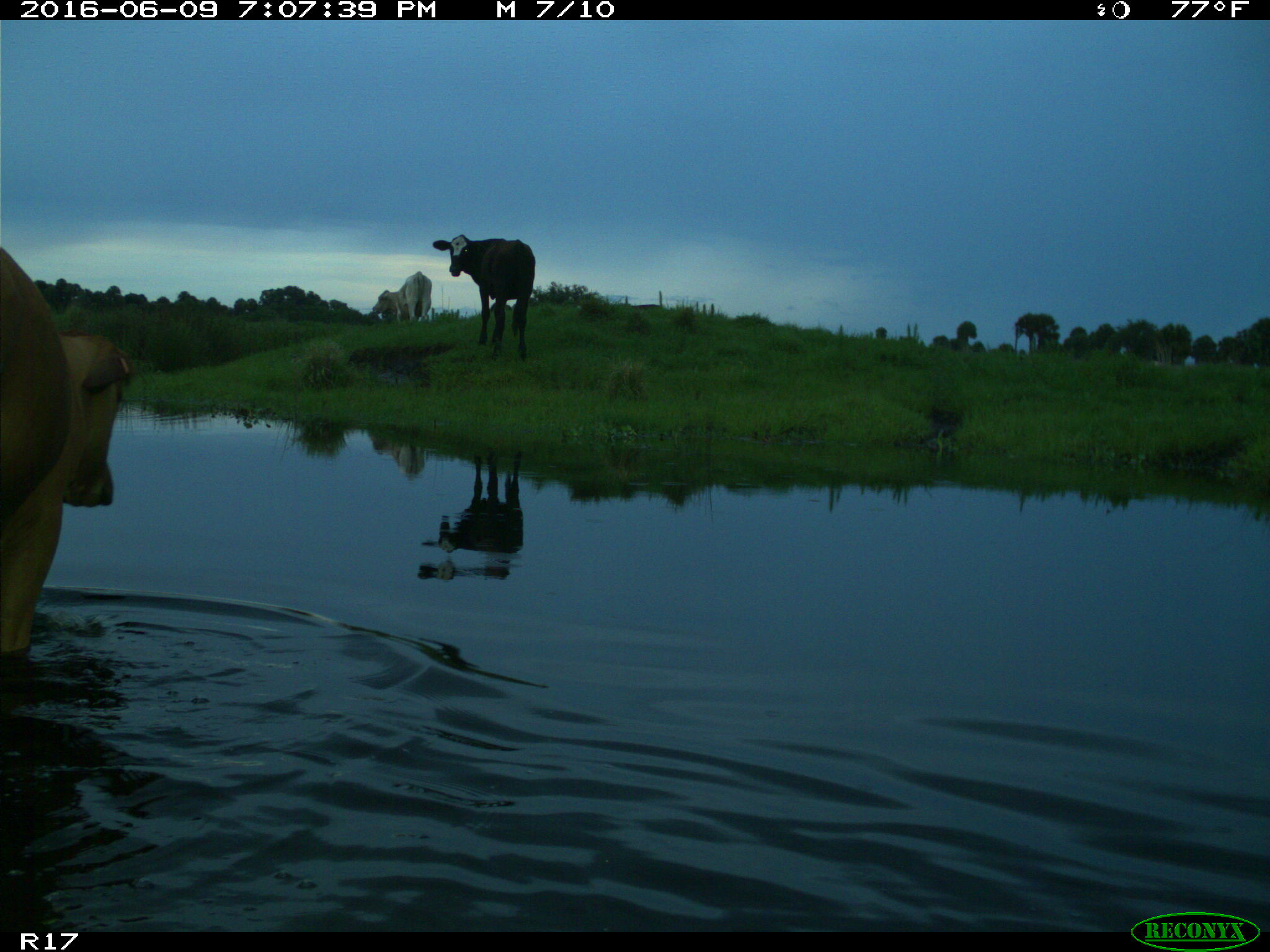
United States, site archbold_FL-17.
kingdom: Animalia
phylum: Chordata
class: Mammalia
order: Artiodactyla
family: Bovidae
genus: Bos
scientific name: Bos taurus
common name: domestic cow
Bos taurus (domestic cow).